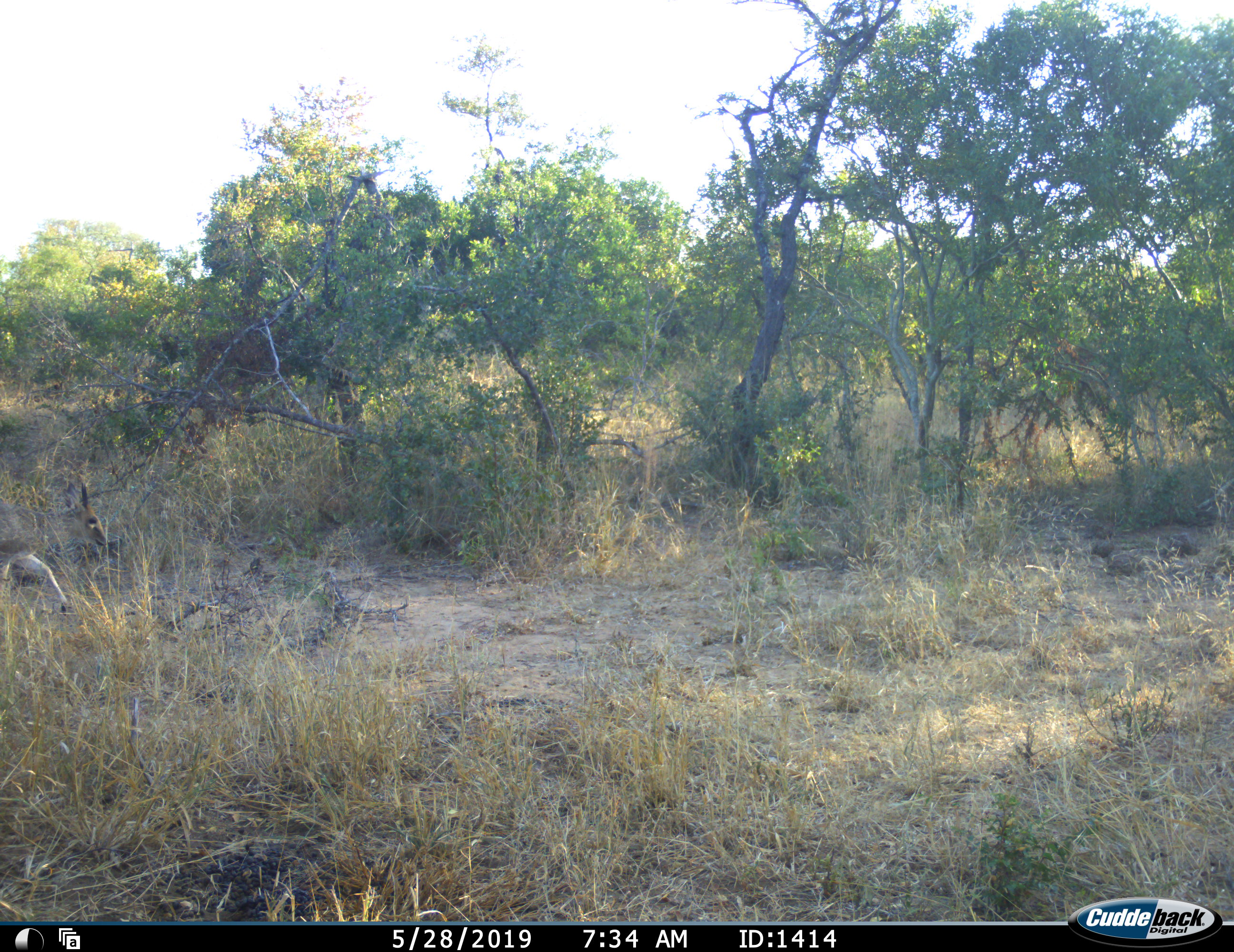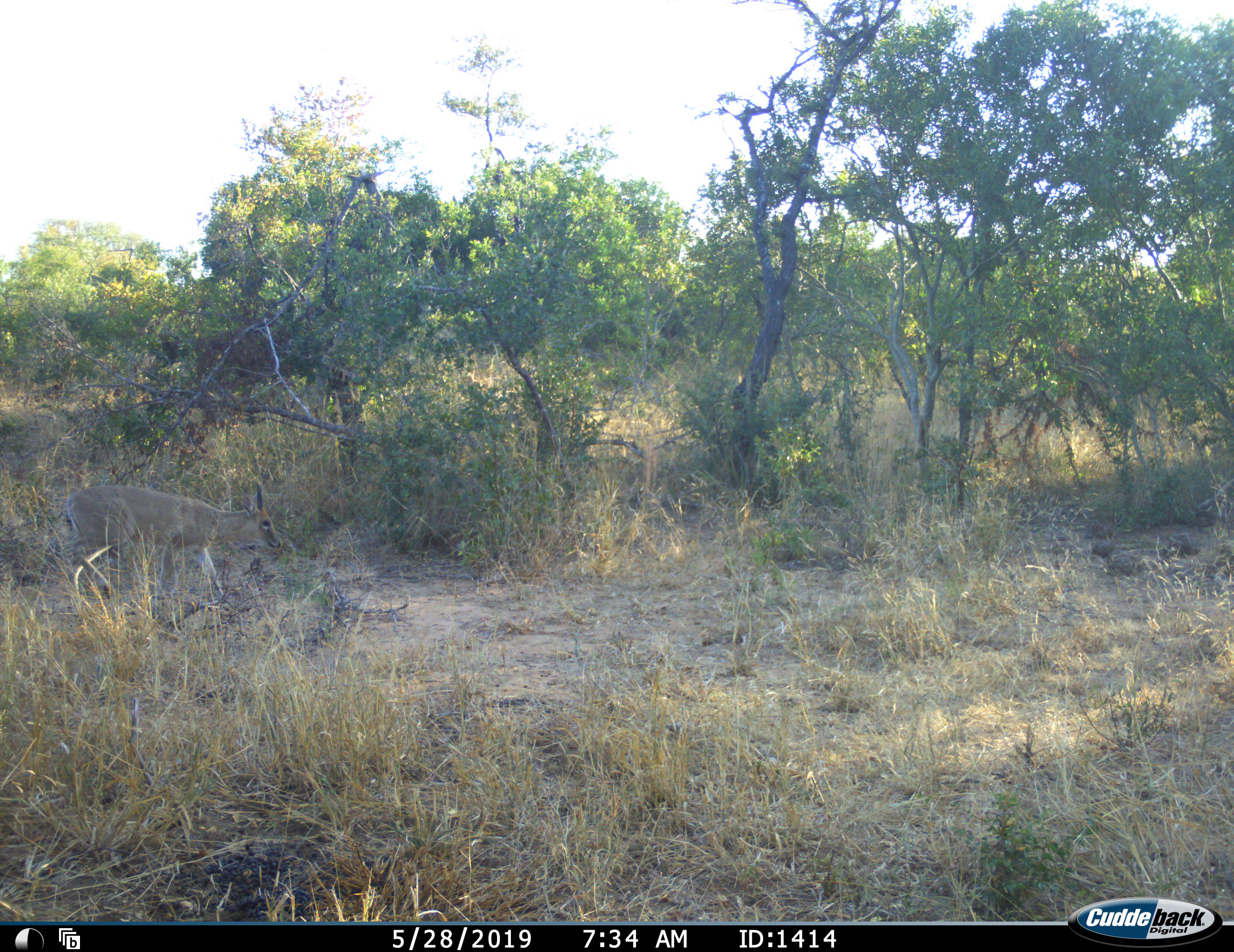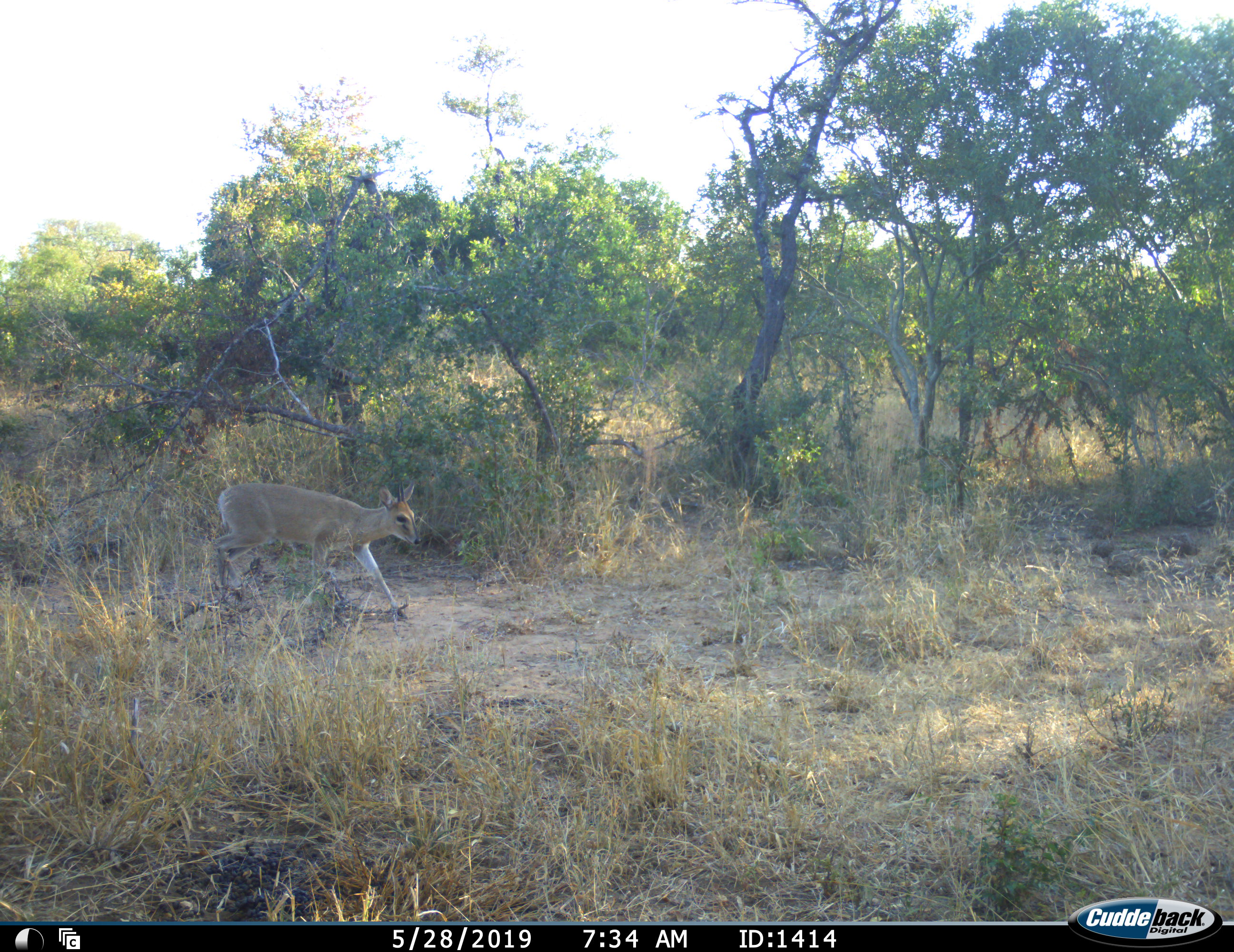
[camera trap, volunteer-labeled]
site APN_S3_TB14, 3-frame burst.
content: unidentified animal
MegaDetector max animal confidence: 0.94